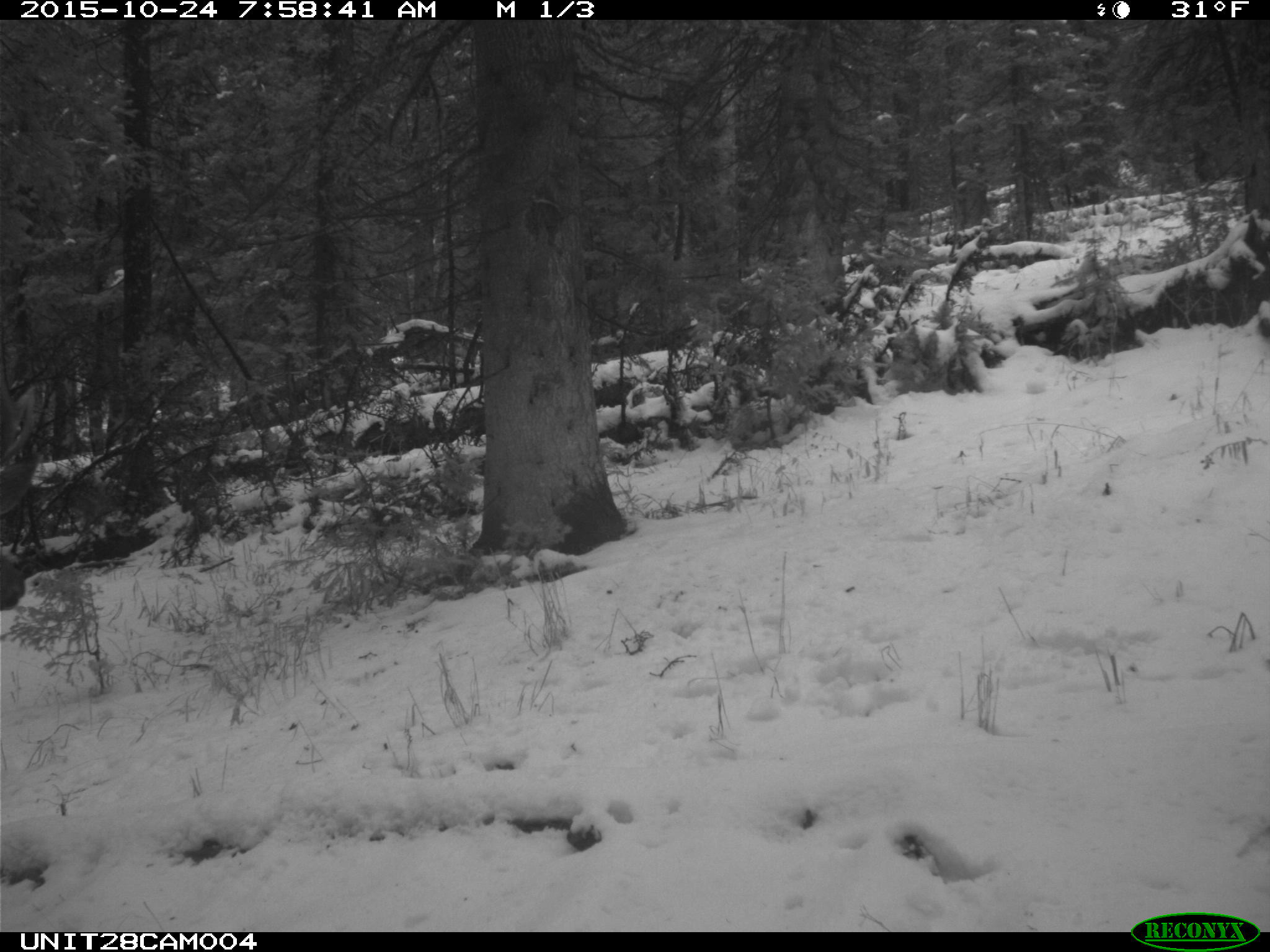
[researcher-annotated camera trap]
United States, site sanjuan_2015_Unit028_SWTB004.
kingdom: Animalia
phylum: Chordata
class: Mammalia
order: Artiodactyla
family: Cervidae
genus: Cervus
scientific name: Cervus elaphus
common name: red deer